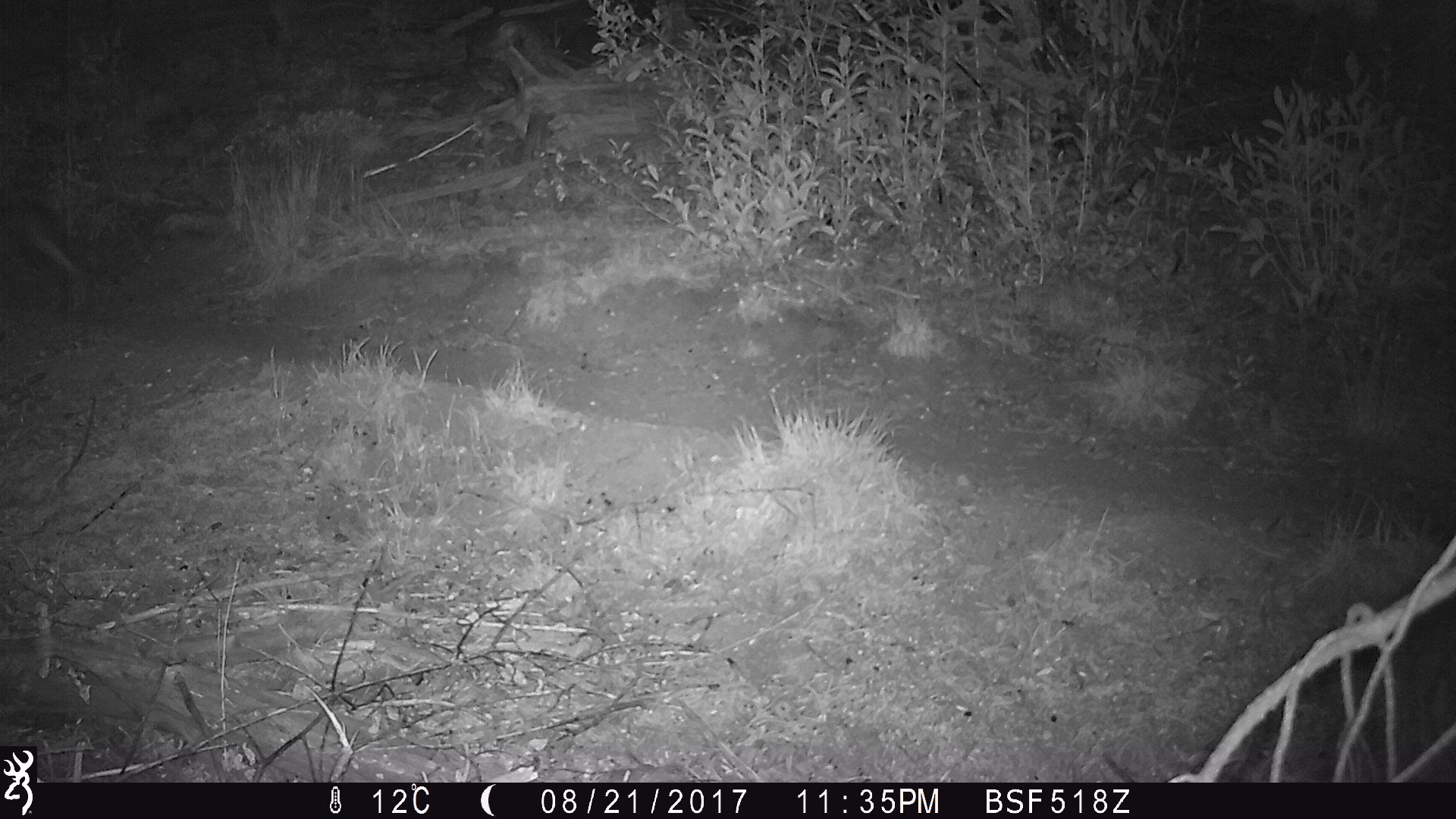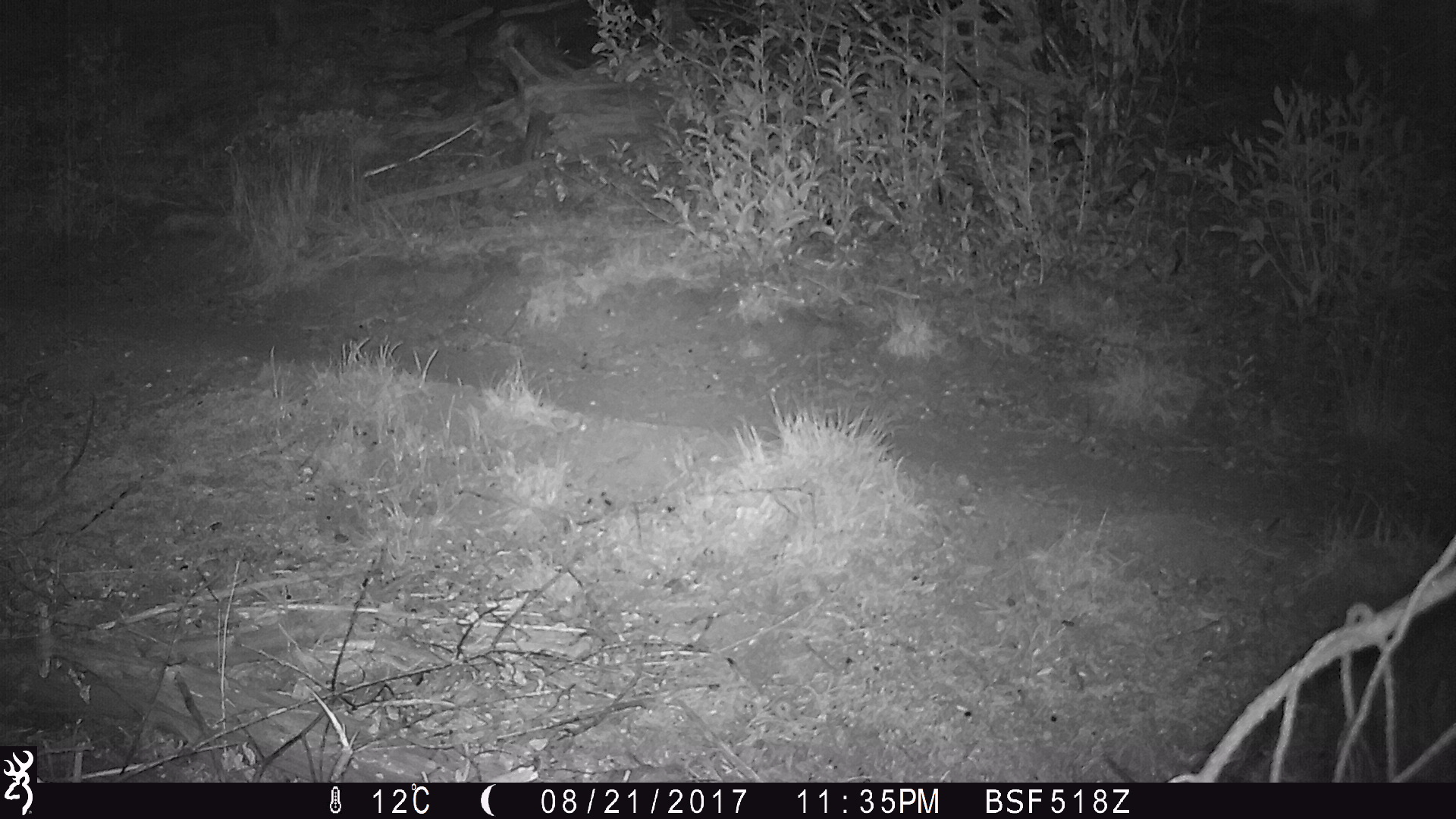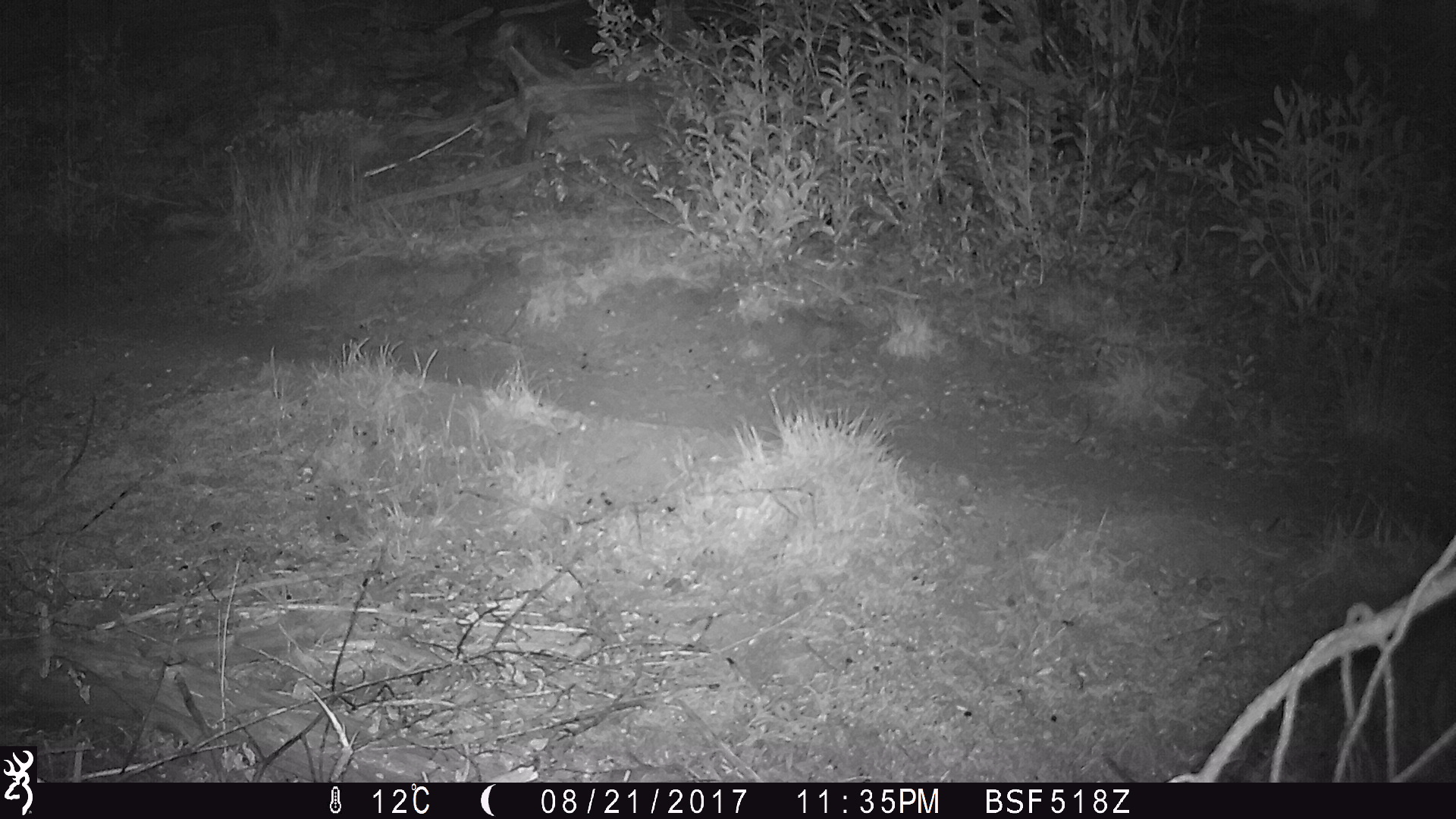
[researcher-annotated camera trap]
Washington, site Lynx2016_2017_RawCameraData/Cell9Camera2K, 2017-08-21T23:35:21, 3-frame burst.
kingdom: Animalia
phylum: Chordata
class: Mammalia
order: Lagomorpha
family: Leporidae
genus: Lepus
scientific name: Lepus americanus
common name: snowshoe hare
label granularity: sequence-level